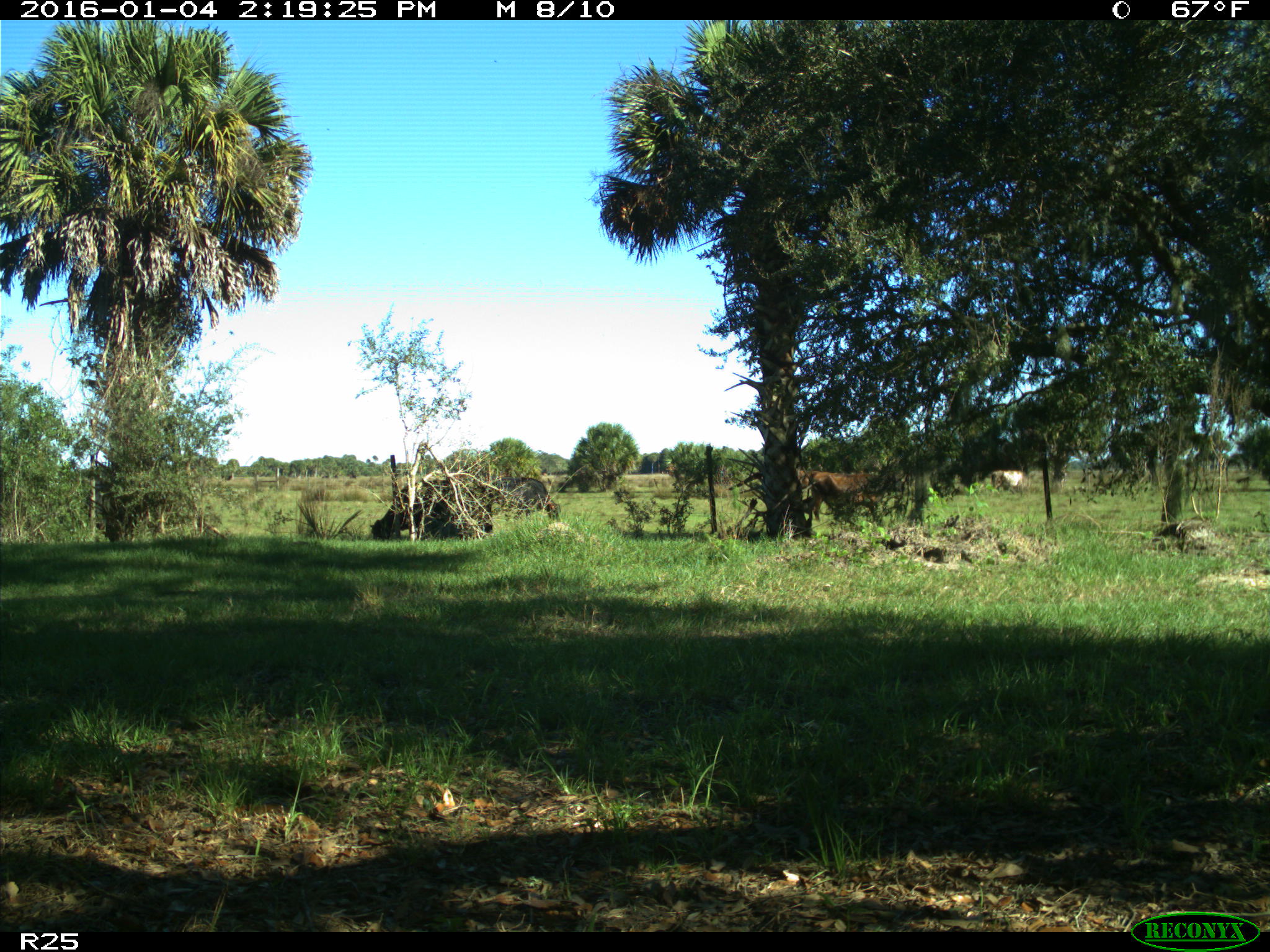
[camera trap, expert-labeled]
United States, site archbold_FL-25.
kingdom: Animalia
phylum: Chordata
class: Mammalia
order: Artiodactyla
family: Bovidae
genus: Bos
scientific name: Bos taurus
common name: domestic cow